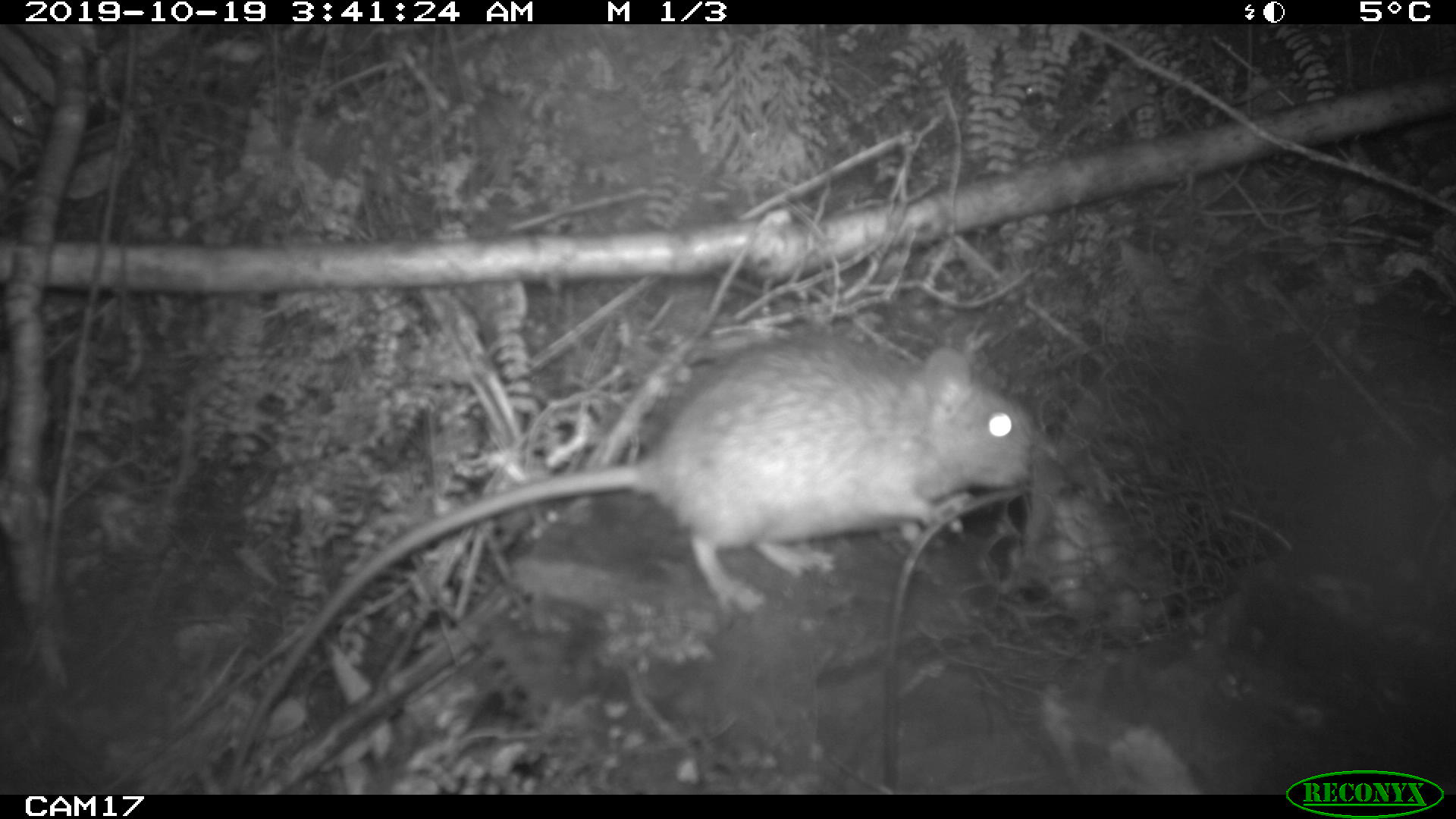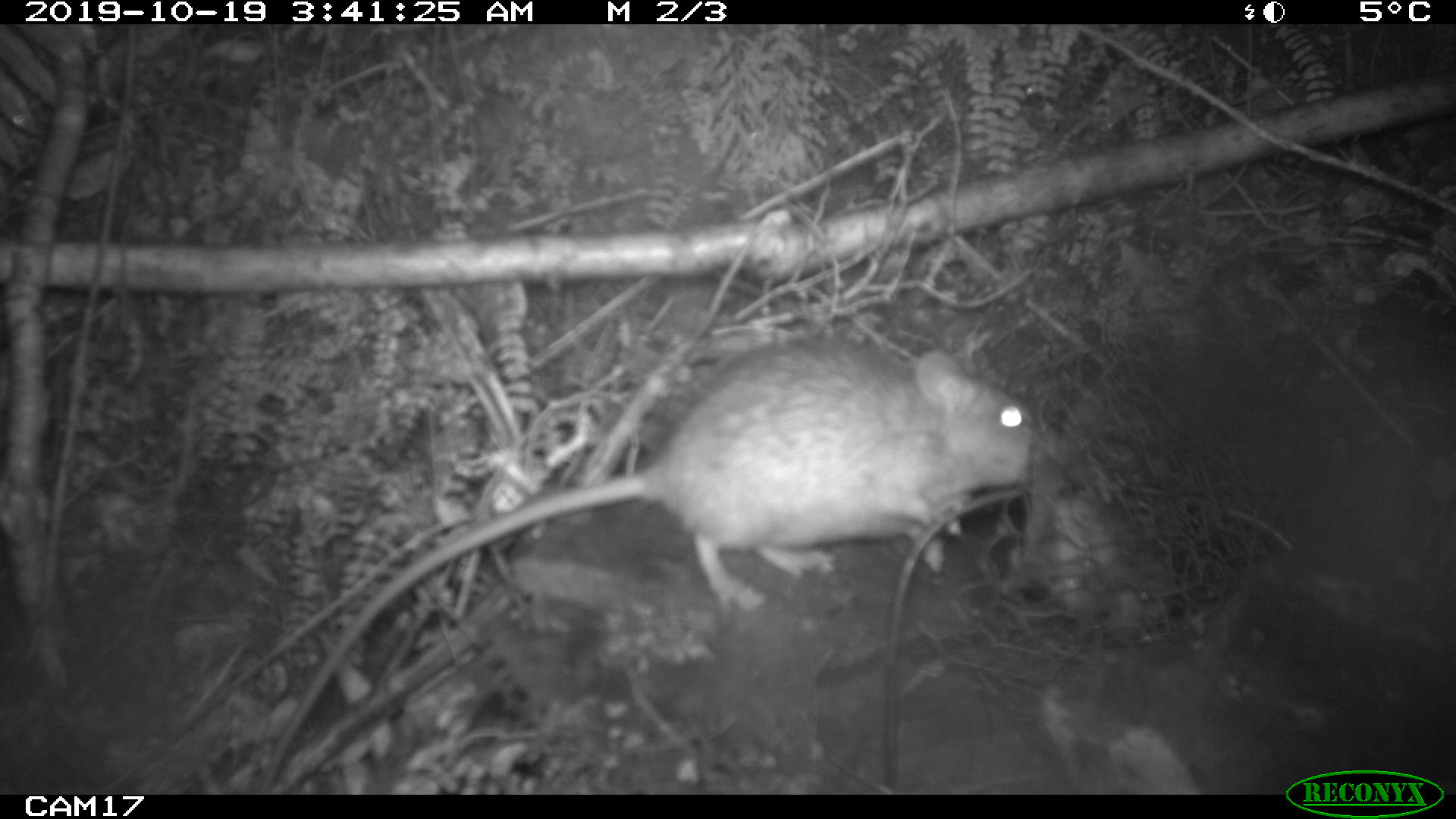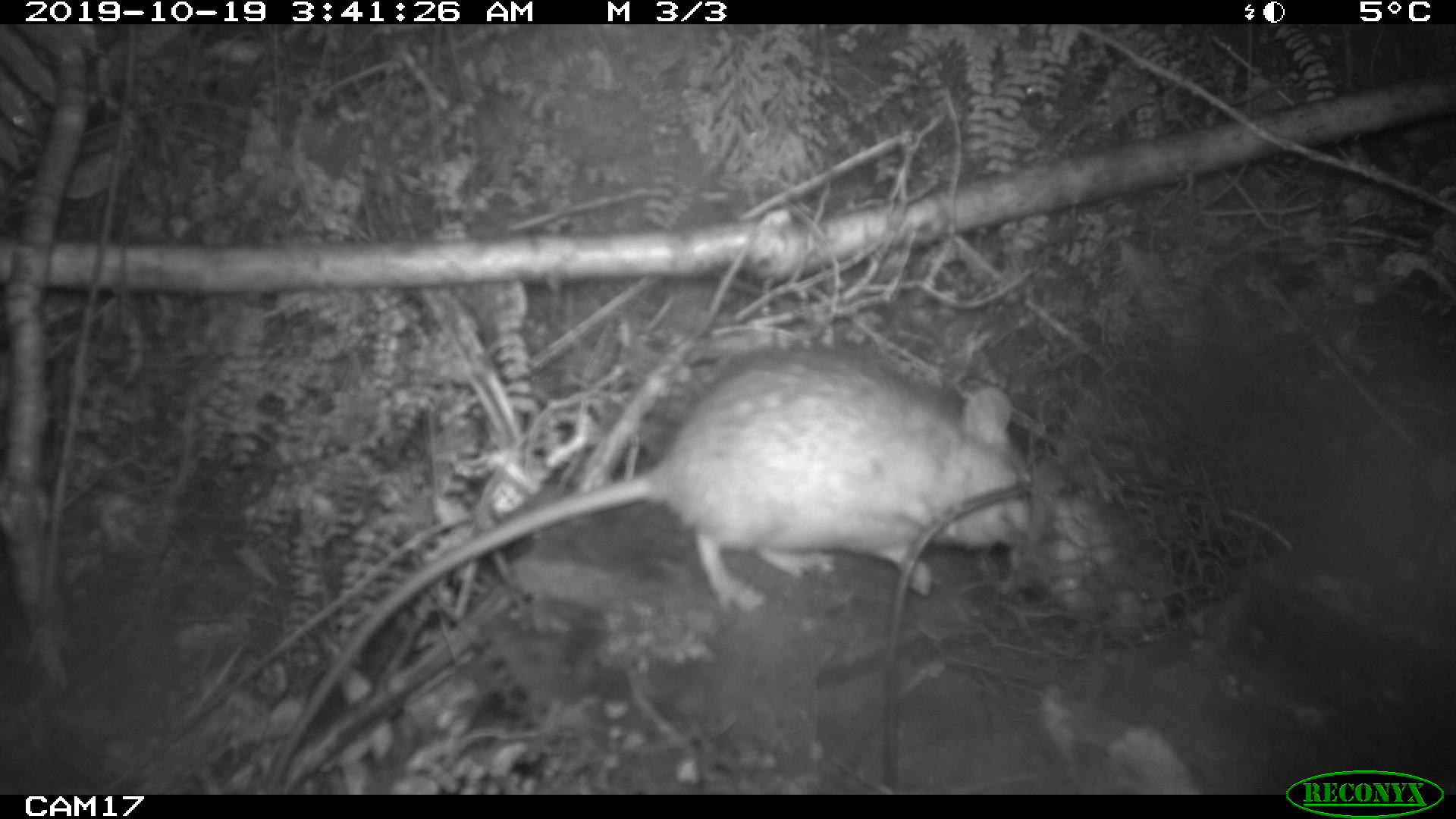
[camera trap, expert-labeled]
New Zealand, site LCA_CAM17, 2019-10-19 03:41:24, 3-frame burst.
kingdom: Animalia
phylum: Chordata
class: Mammalia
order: Rodentia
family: Muridae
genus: Rattus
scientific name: Rattus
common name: rat